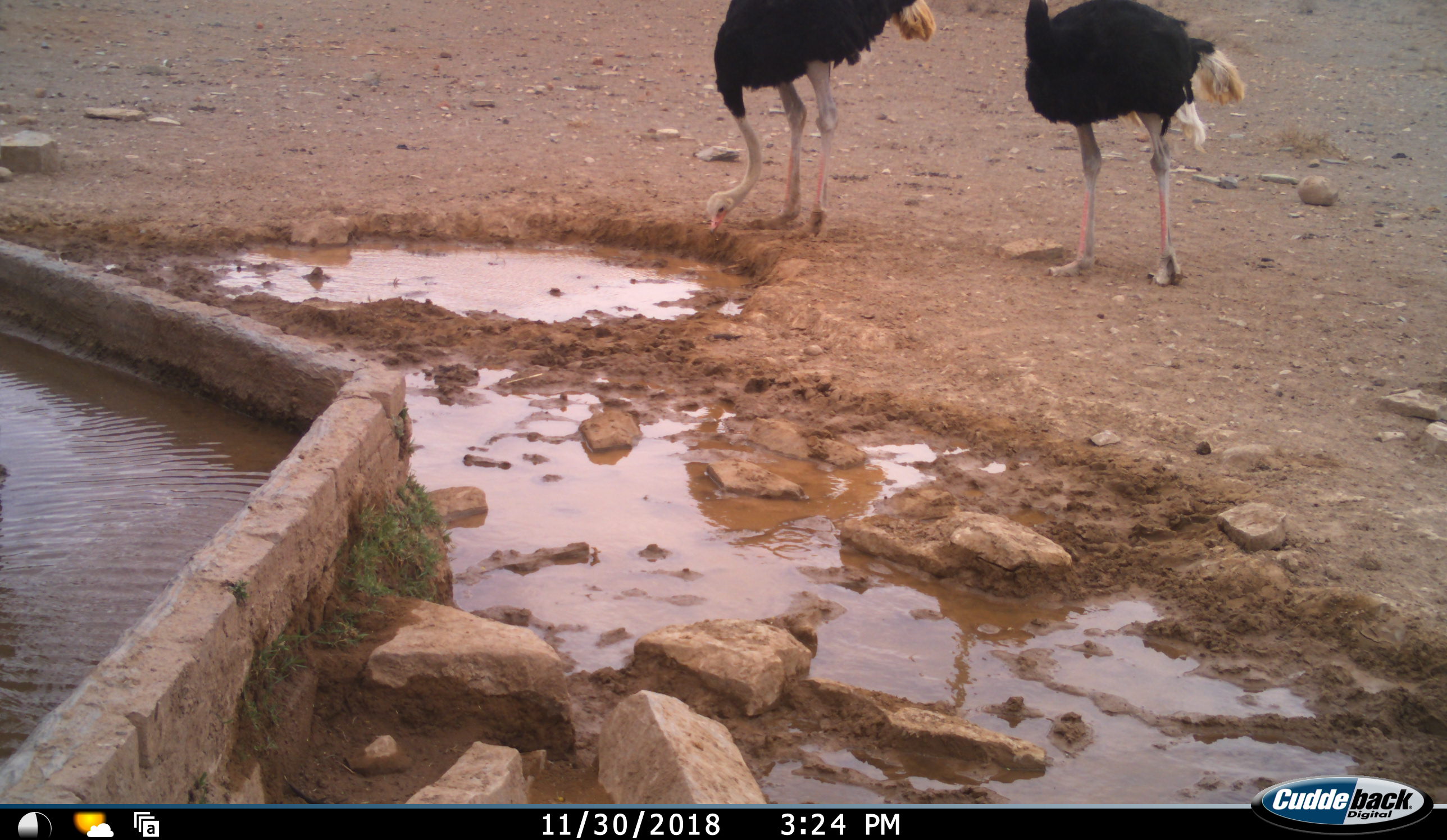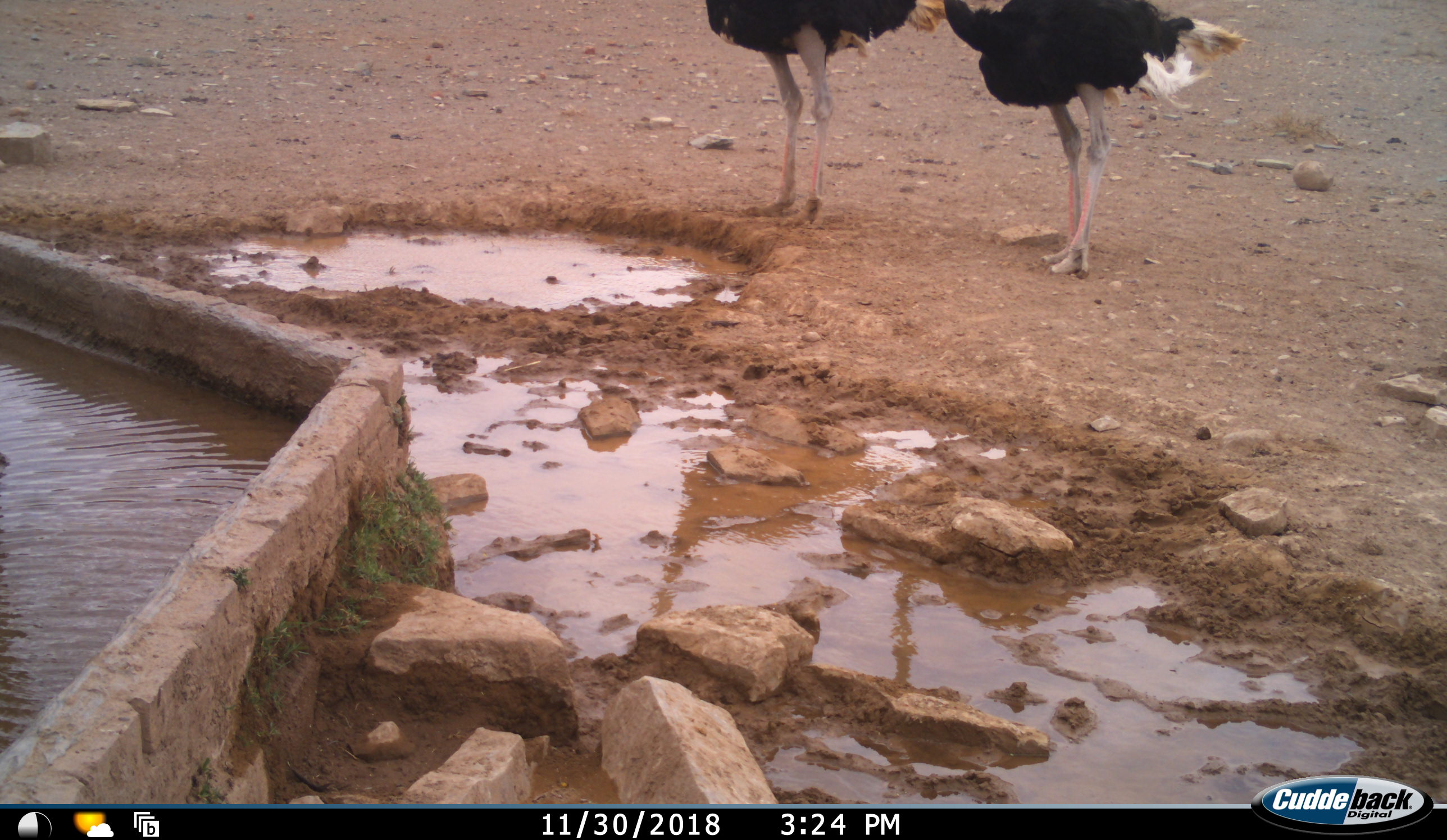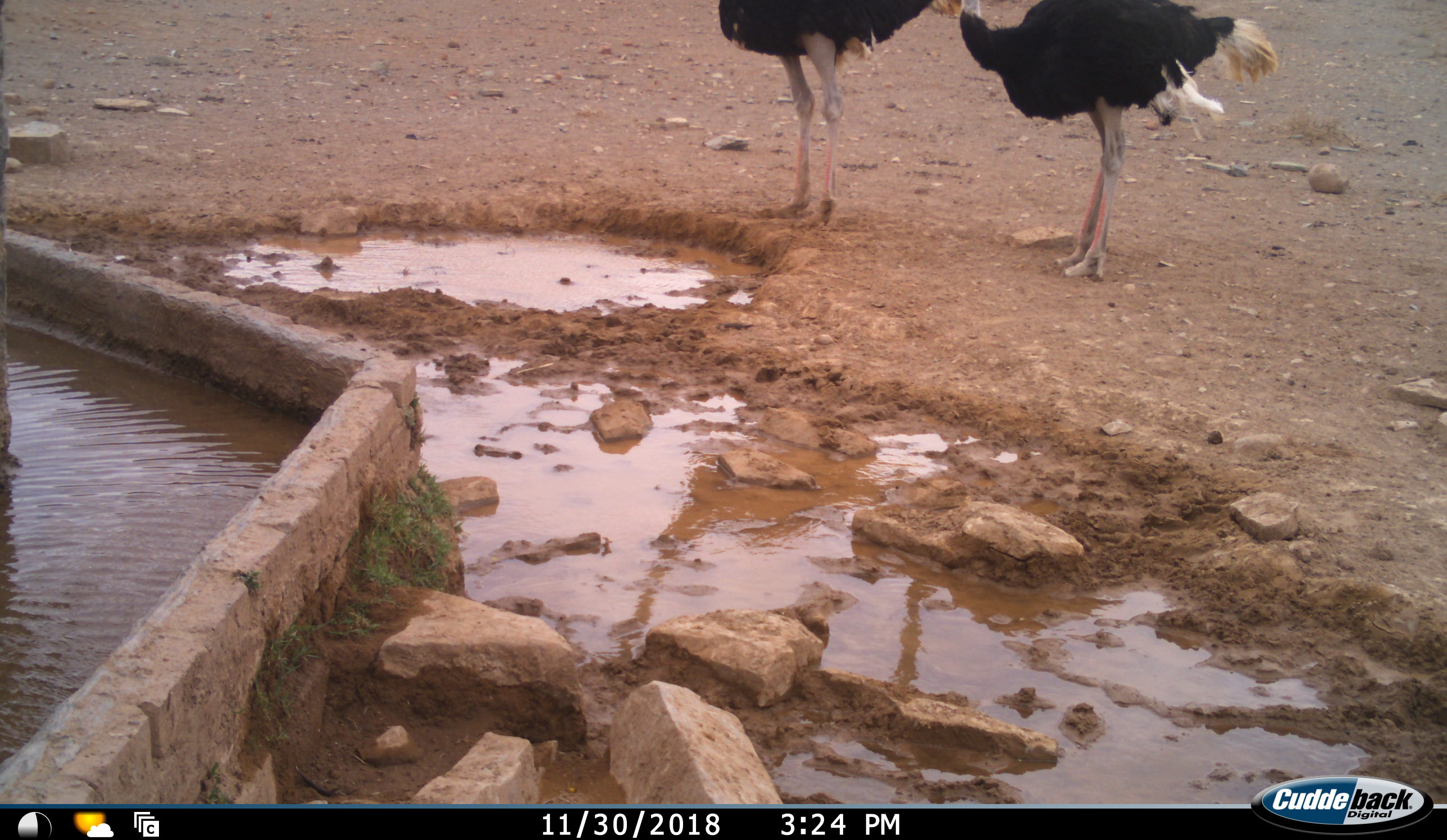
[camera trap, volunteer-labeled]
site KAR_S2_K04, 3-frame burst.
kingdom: Animalia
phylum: Chordata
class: Aves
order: Struthioniformes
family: Struthionidae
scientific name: Struthionidae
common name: ostrich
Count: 2.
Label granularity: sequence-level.